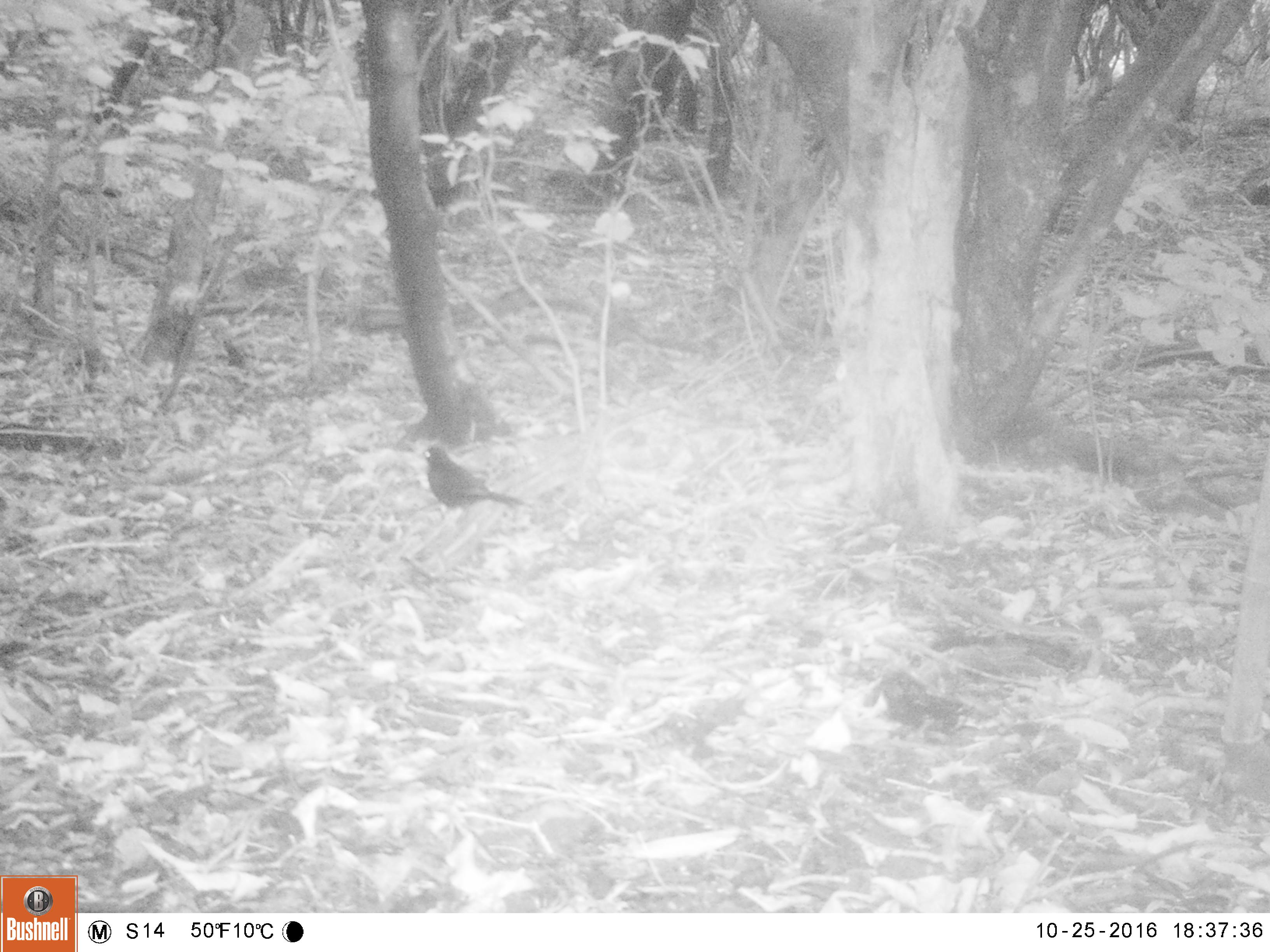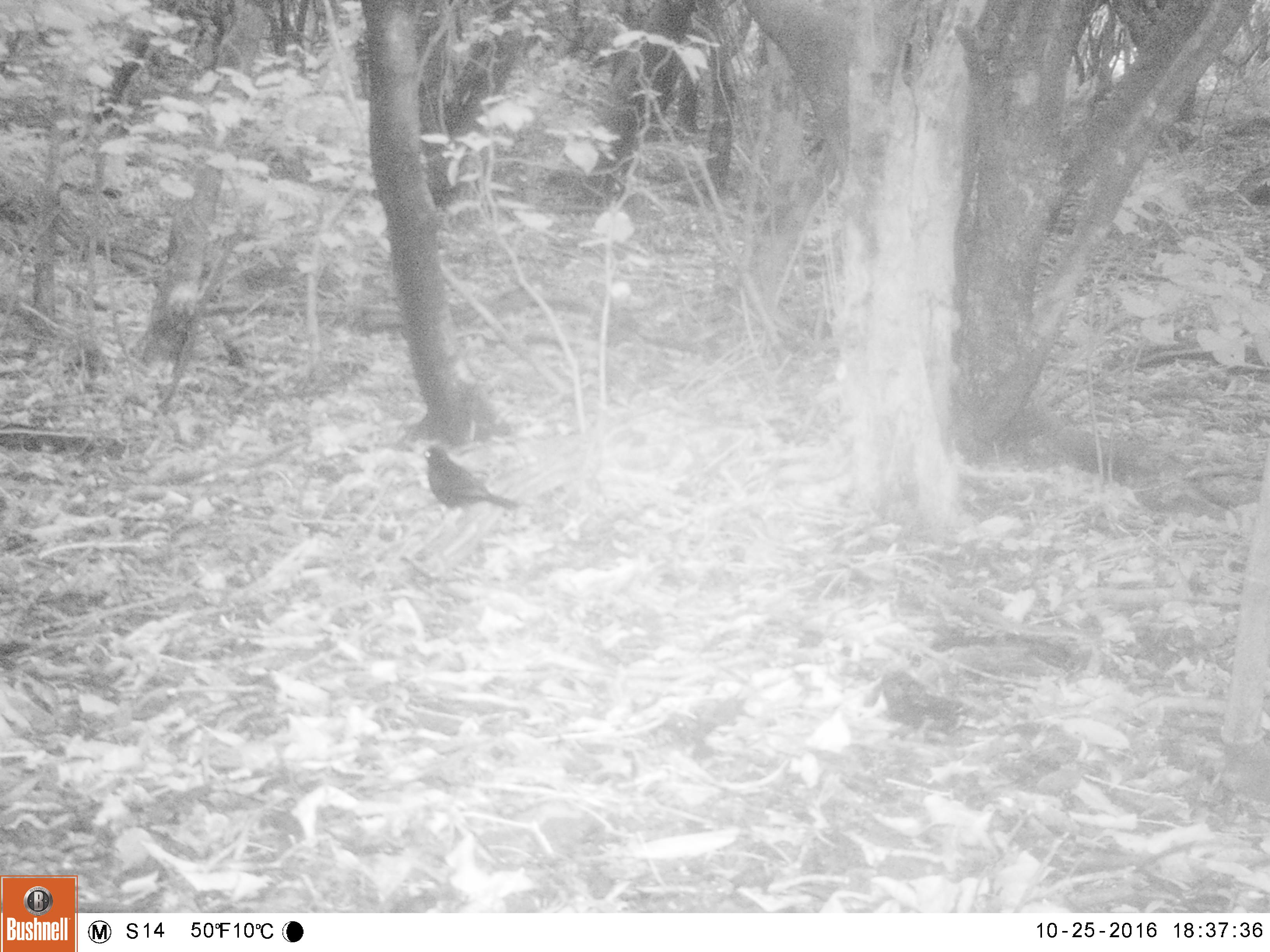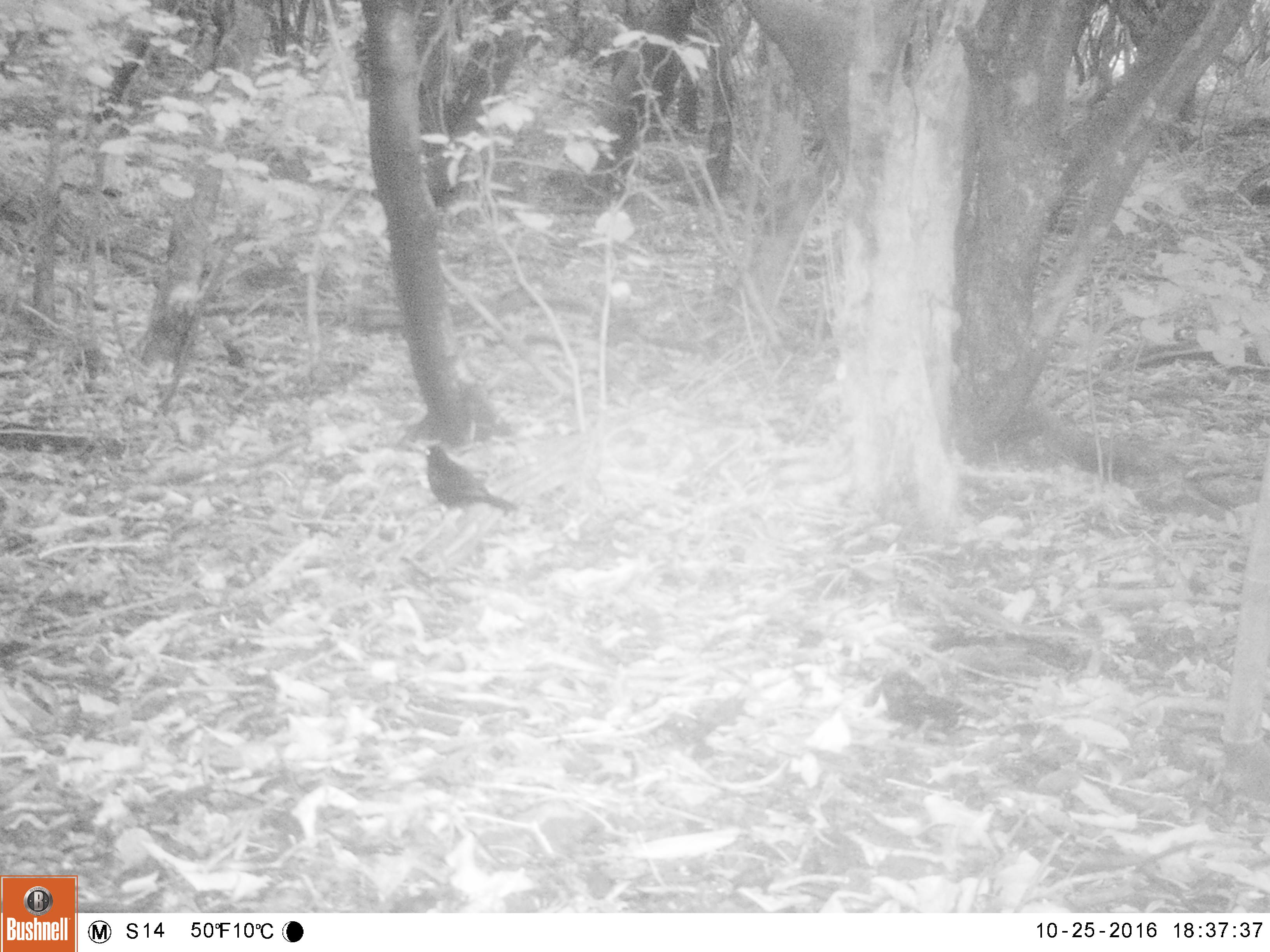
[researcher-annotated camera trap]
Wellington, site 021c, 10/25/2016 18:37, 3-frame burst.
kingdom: Animalia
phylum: Chordata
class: Aves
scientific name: Aves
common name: bird